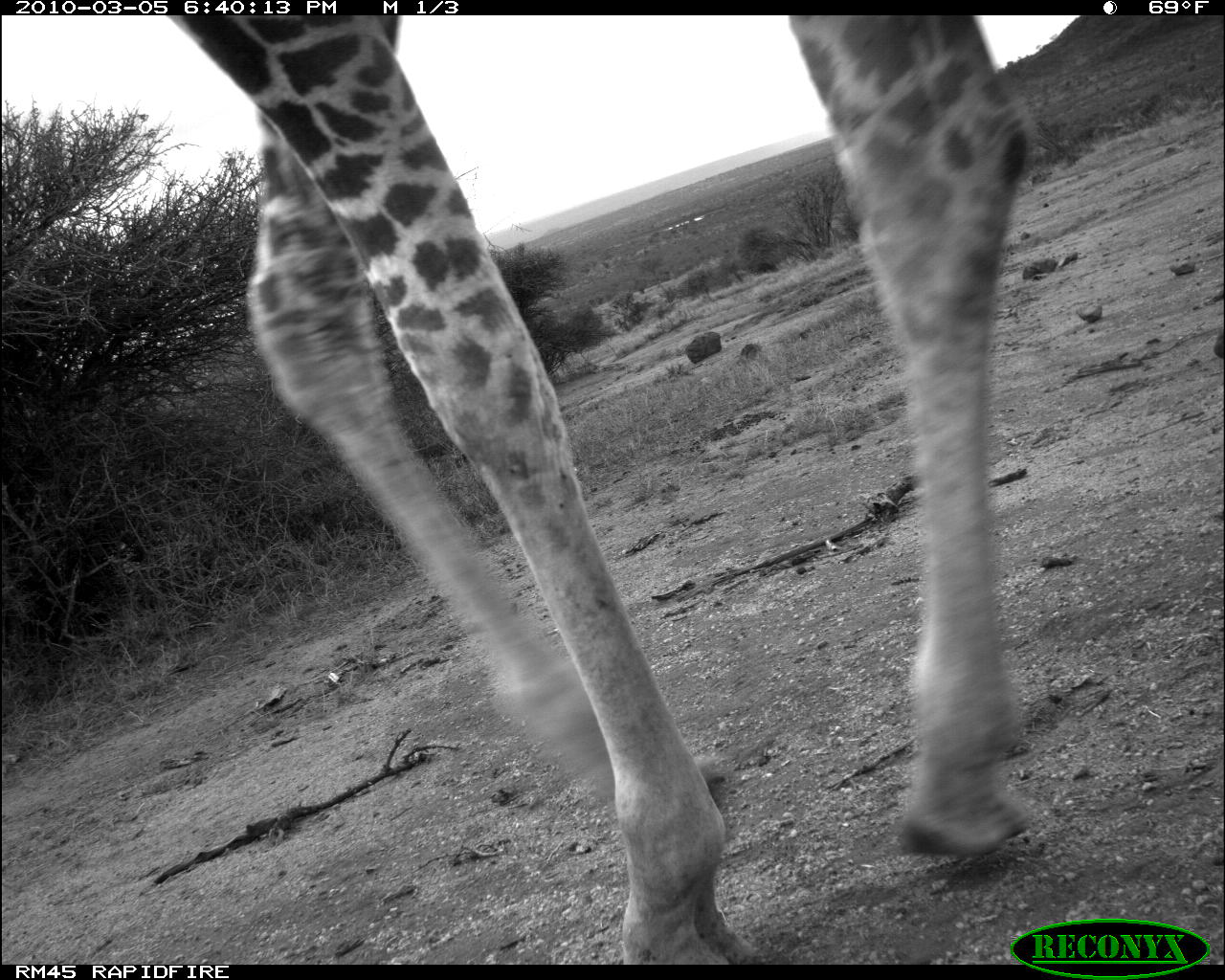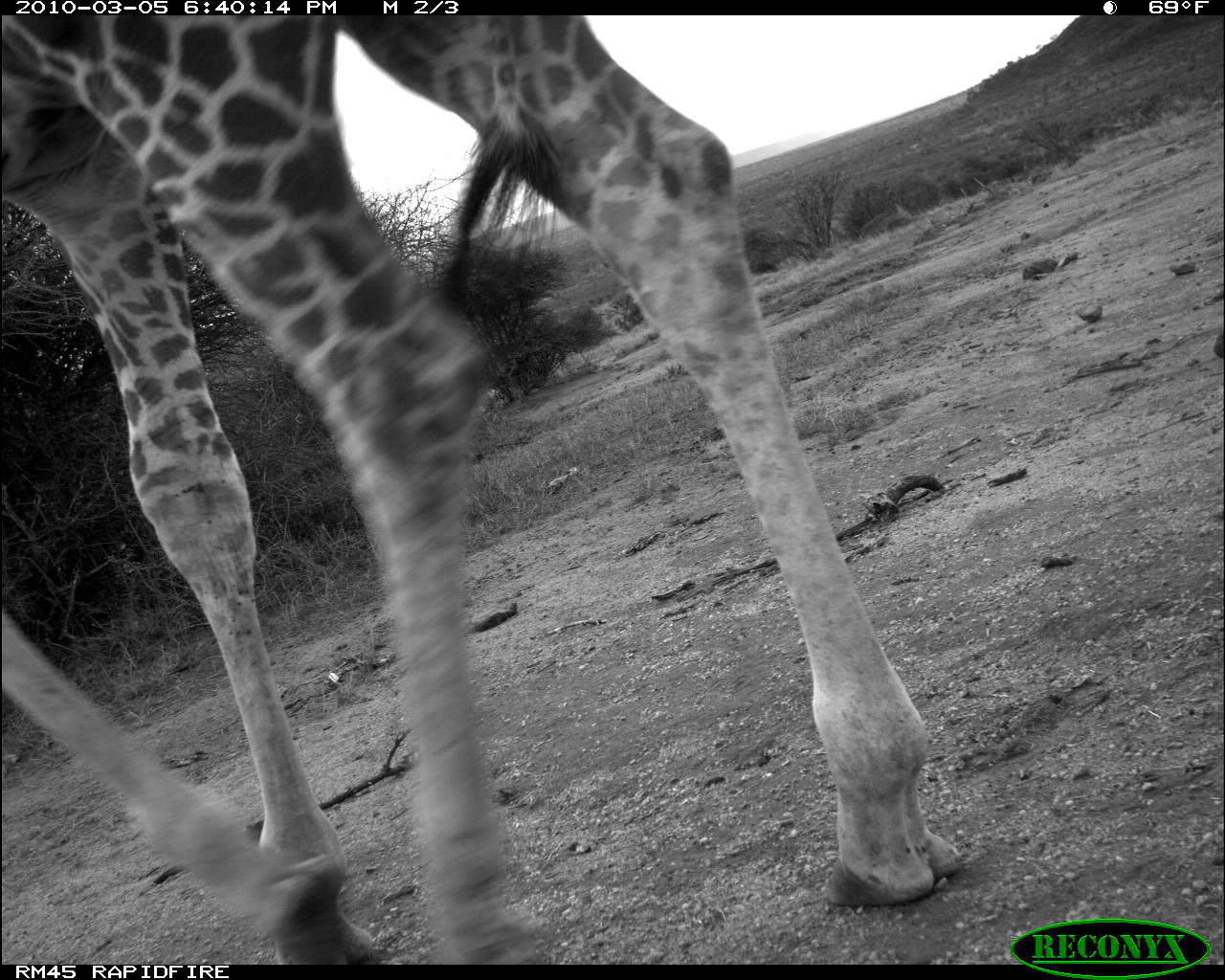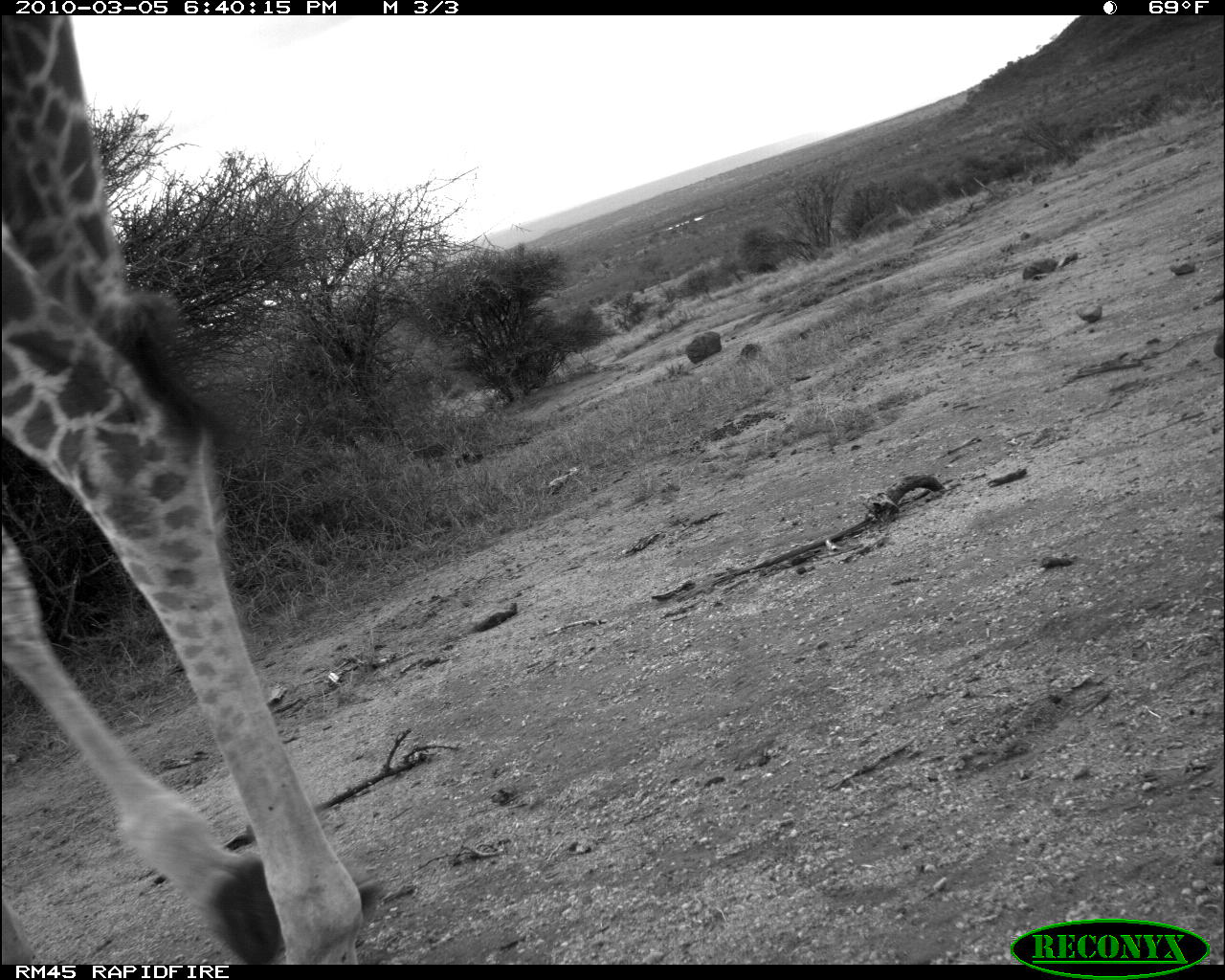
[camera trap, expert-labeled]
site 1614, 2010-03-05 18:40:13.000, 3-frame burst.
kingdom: Animalia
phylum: Chordata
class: Mammalia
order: Artiodactyla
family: Giraffidae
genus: Giraffa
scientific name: Giraffa camelopardalis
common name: giraffe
Giraffa camelopardalis (giraffe), count 1.